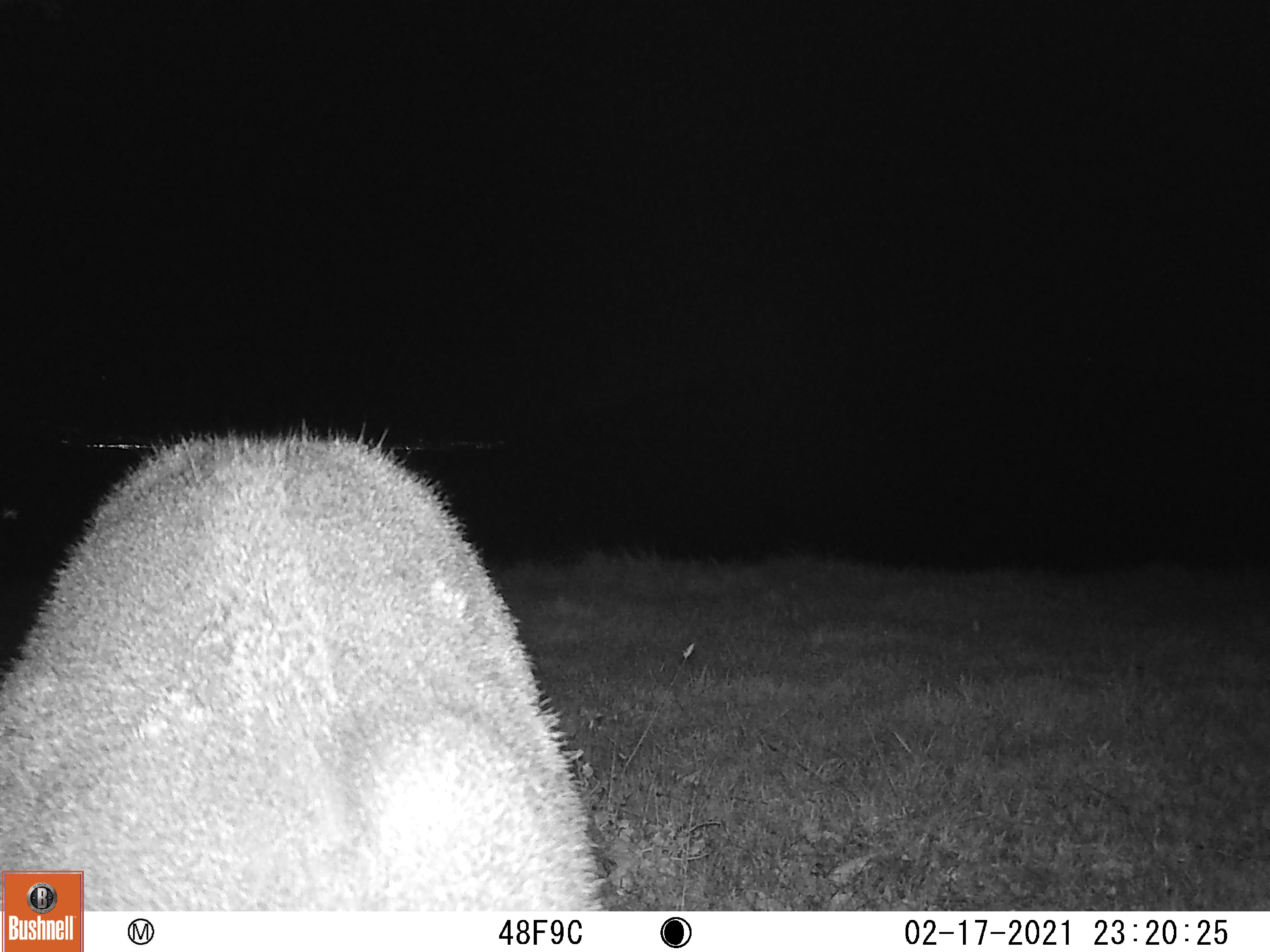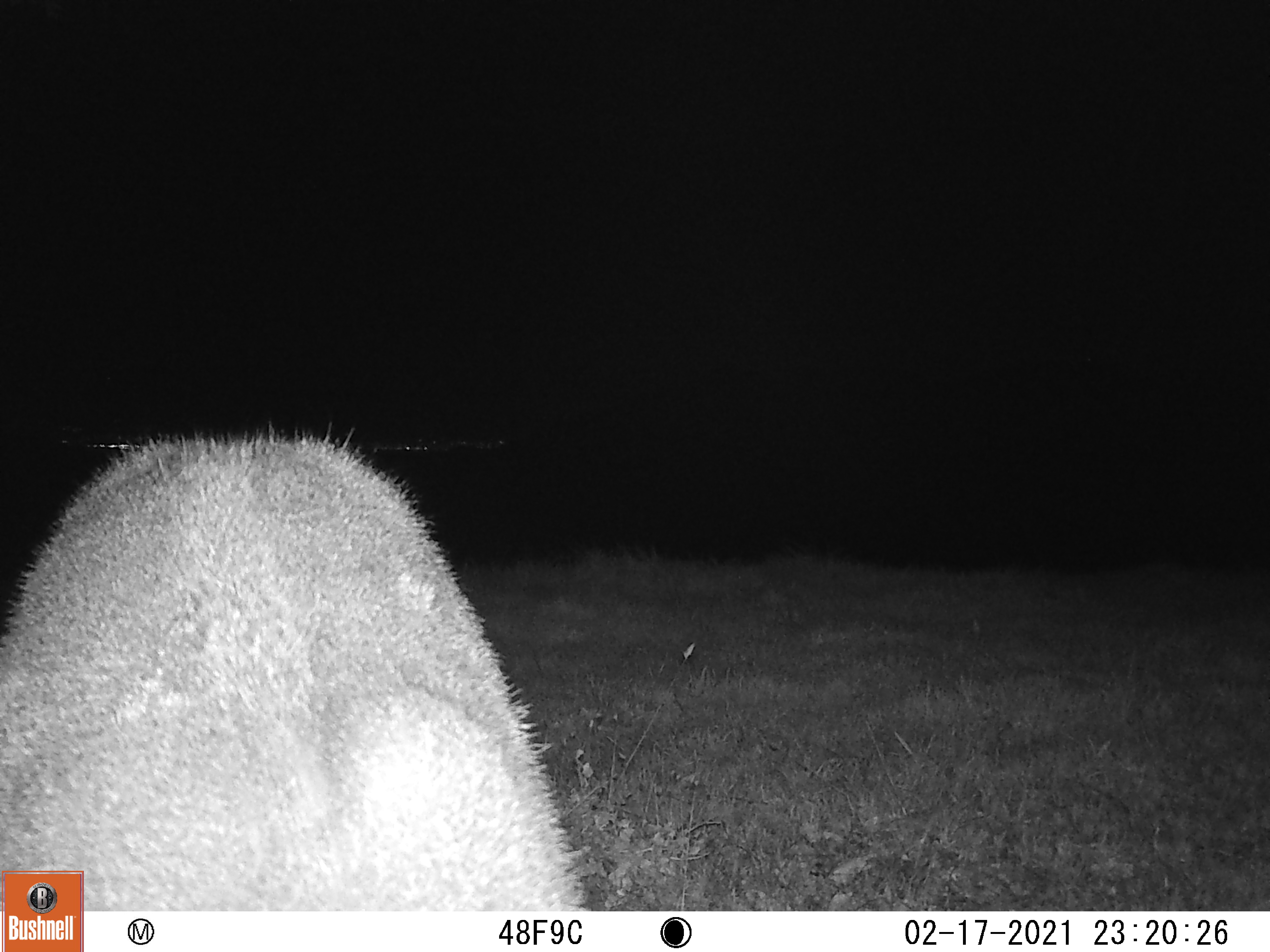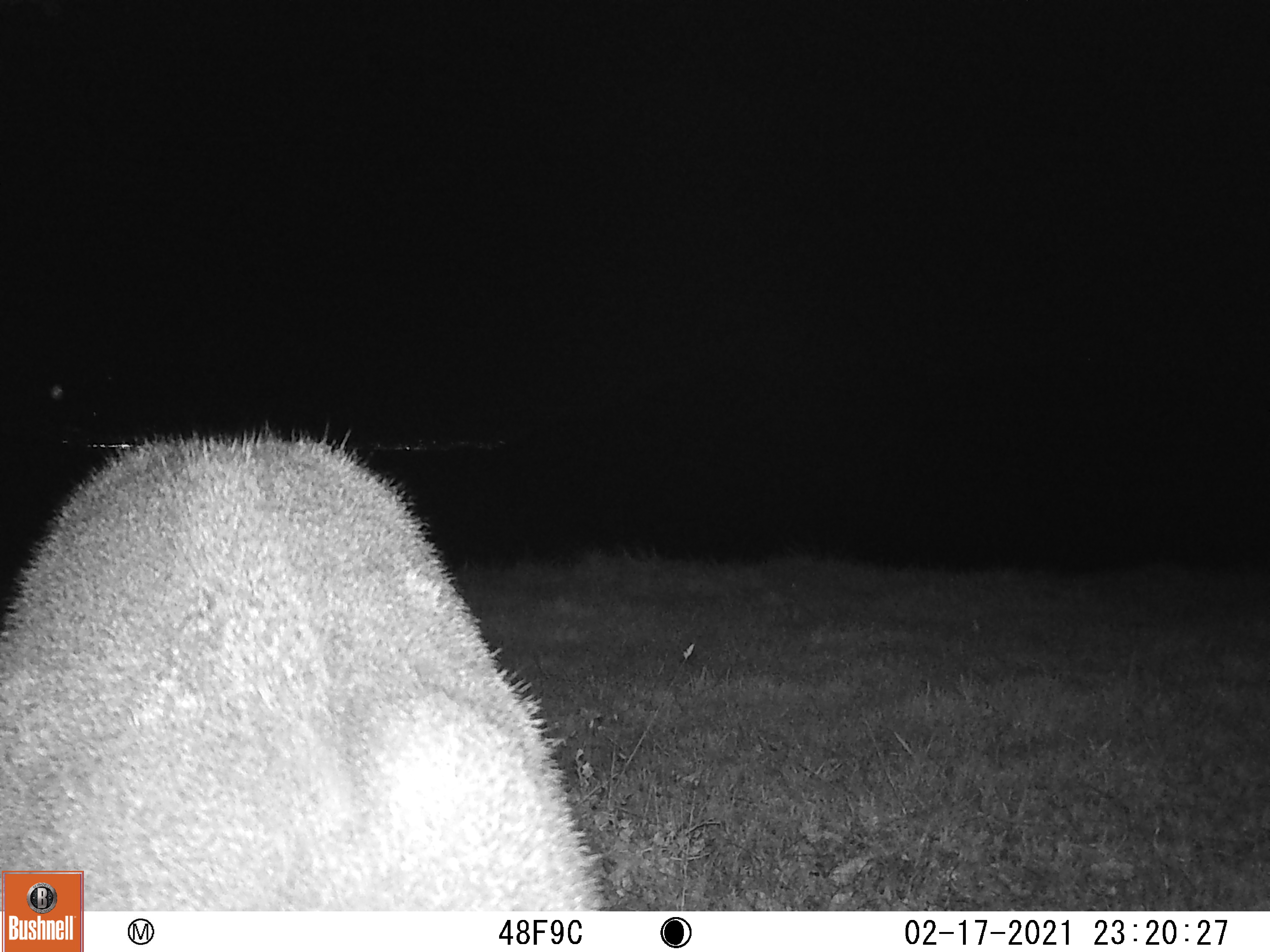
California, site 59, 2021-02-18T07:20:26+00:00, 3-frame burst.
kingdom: Animalia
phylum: Chordata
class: Mammalia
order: Artiodactyla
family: Cervidae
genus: Odocoileus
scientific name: Odocoileus hemionus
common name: mule deer